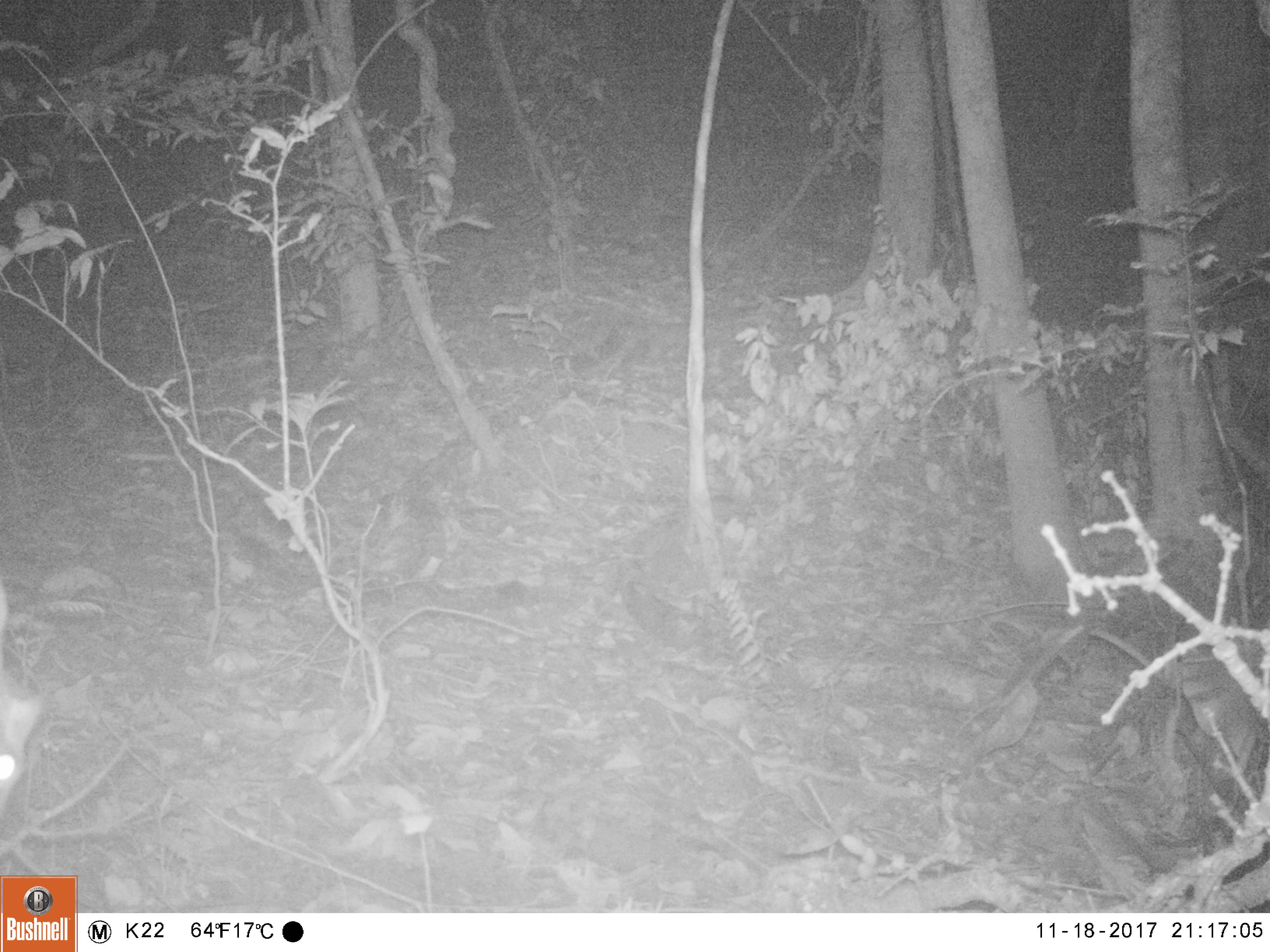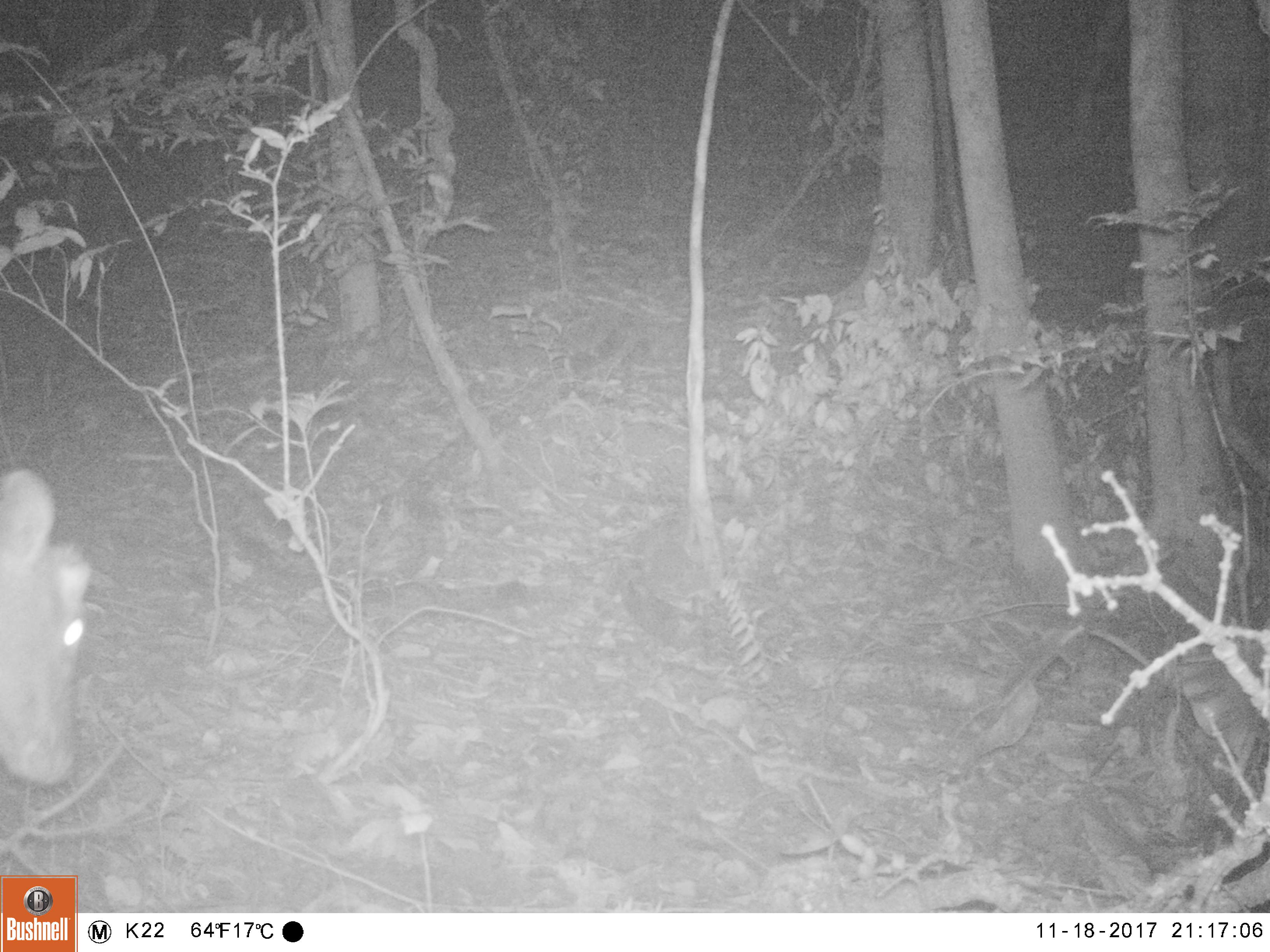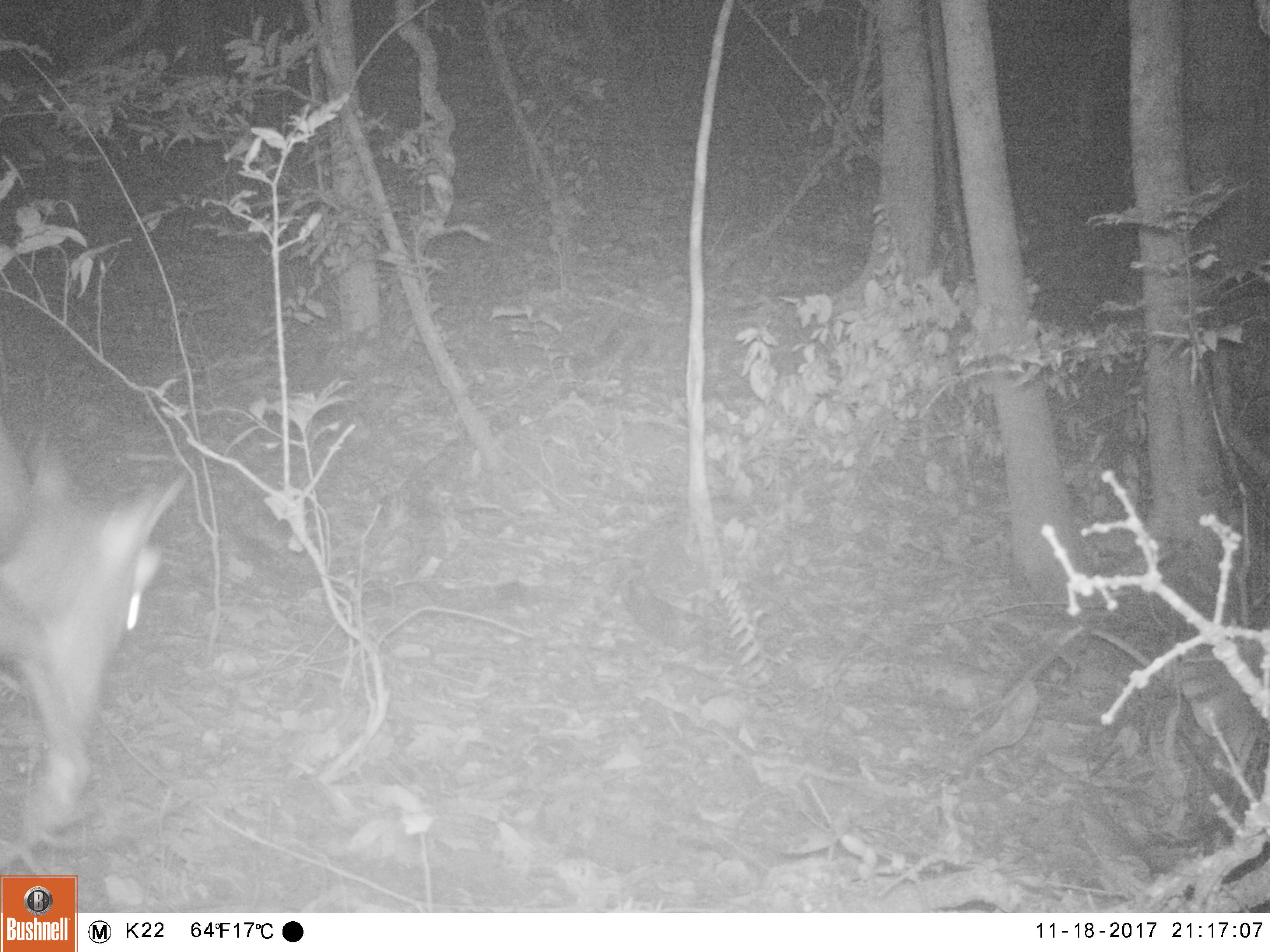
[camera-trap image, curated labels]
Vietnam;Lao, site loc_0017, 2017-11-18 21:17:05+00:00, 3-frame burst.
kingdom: Animalia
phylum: Chordata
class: Mammalia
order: Artiodactyla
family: Cervidae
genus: Muntiacus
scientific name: Muntiacus rooseveltorum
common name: roosevelt's muntjac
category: roosevelts muntjac group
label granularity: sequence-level